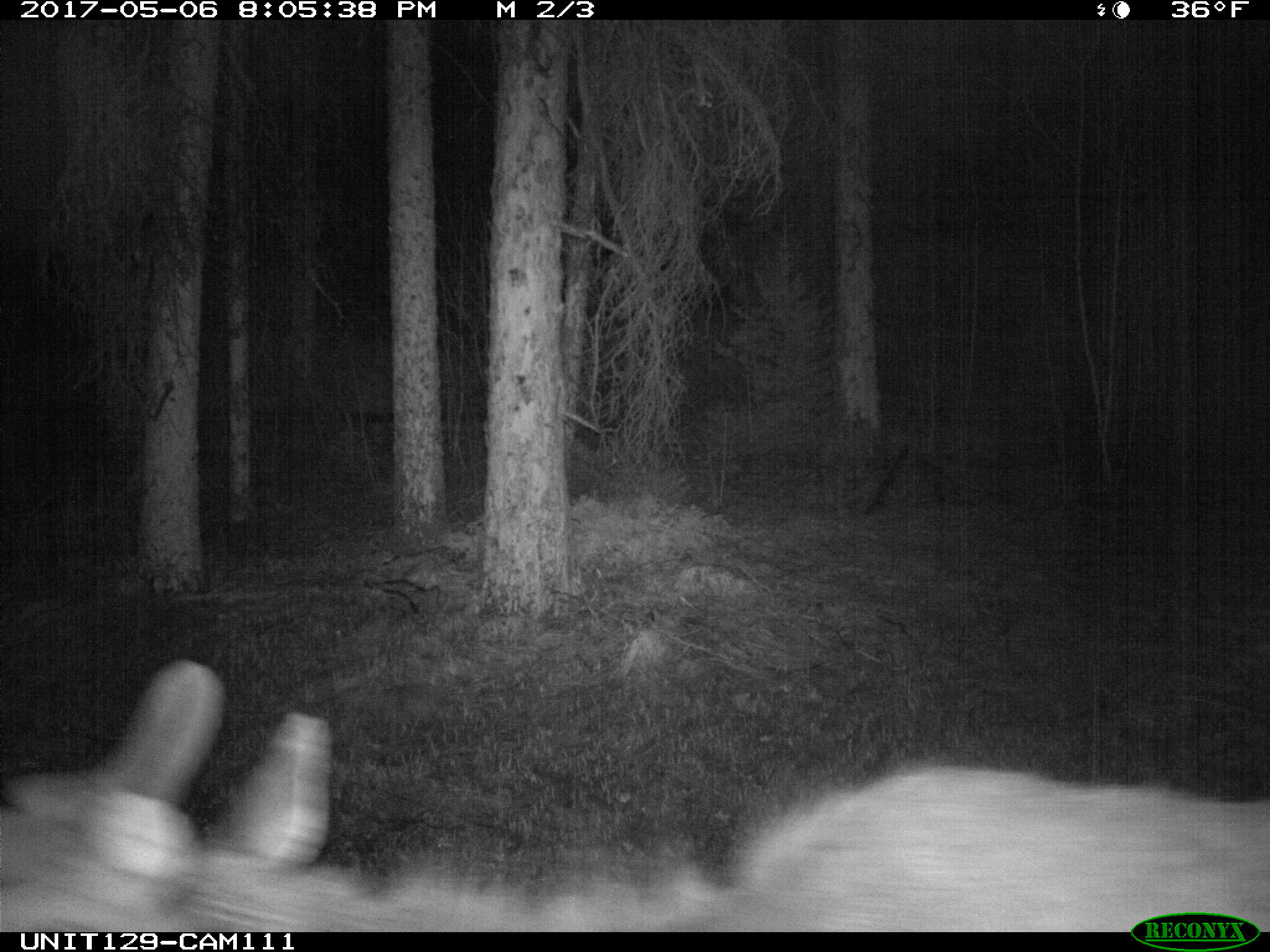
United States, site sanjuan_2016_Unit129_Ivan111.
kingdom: Animalia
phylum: Chordata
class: Mammalia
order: Artiodactyla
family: Cervidae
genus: Cervus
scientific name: Cervus elaphus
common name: red deer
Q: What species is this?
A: Cervus elaphus (red deer).